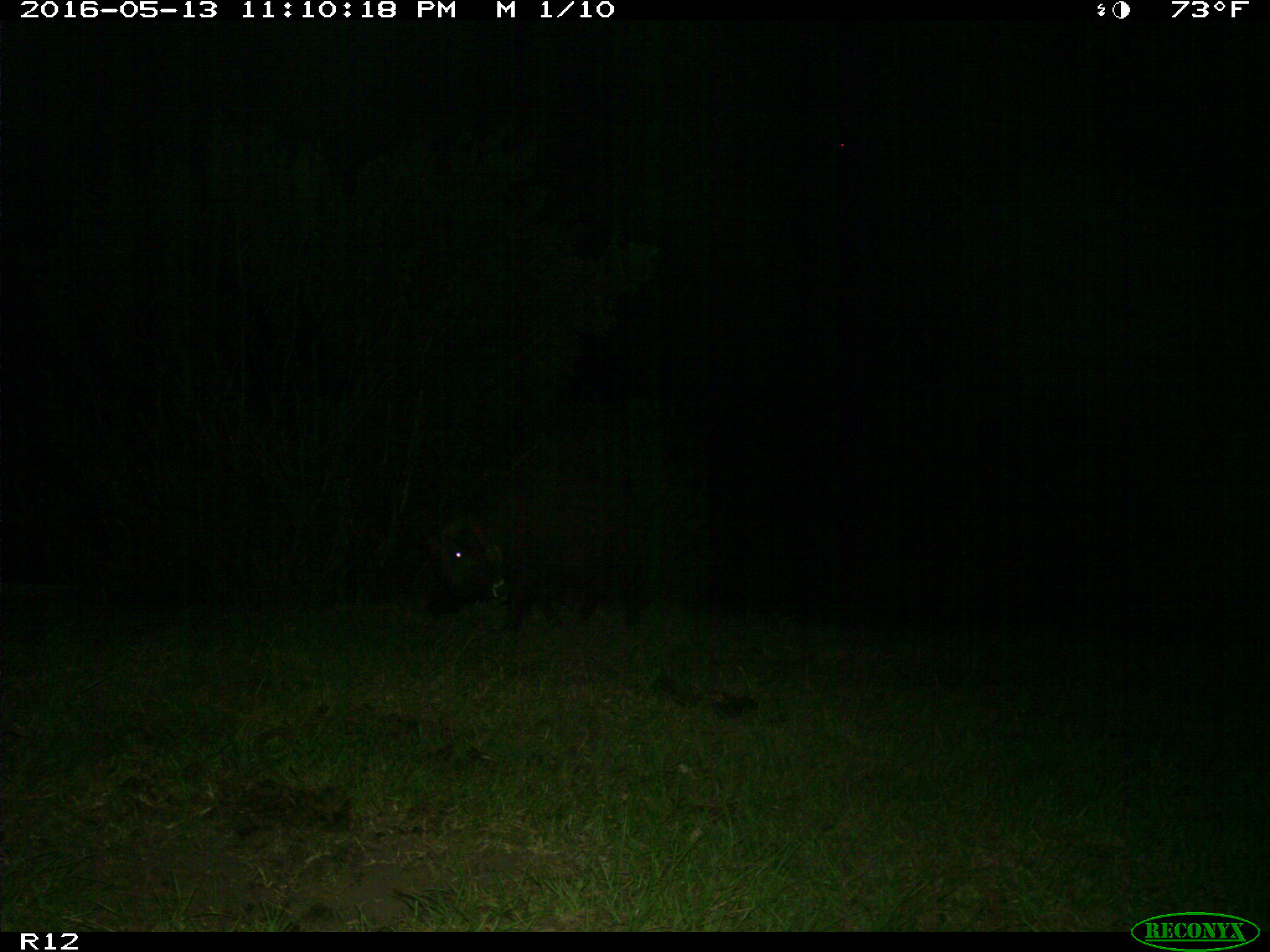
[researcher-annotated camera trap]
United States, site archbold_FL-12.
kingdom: Animalia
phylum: Chordata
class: Mammalia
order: Artiodactyla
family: Suidae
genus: Sus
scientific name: Sus scrofa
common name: wild boar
Sus scrofa (wild boar).